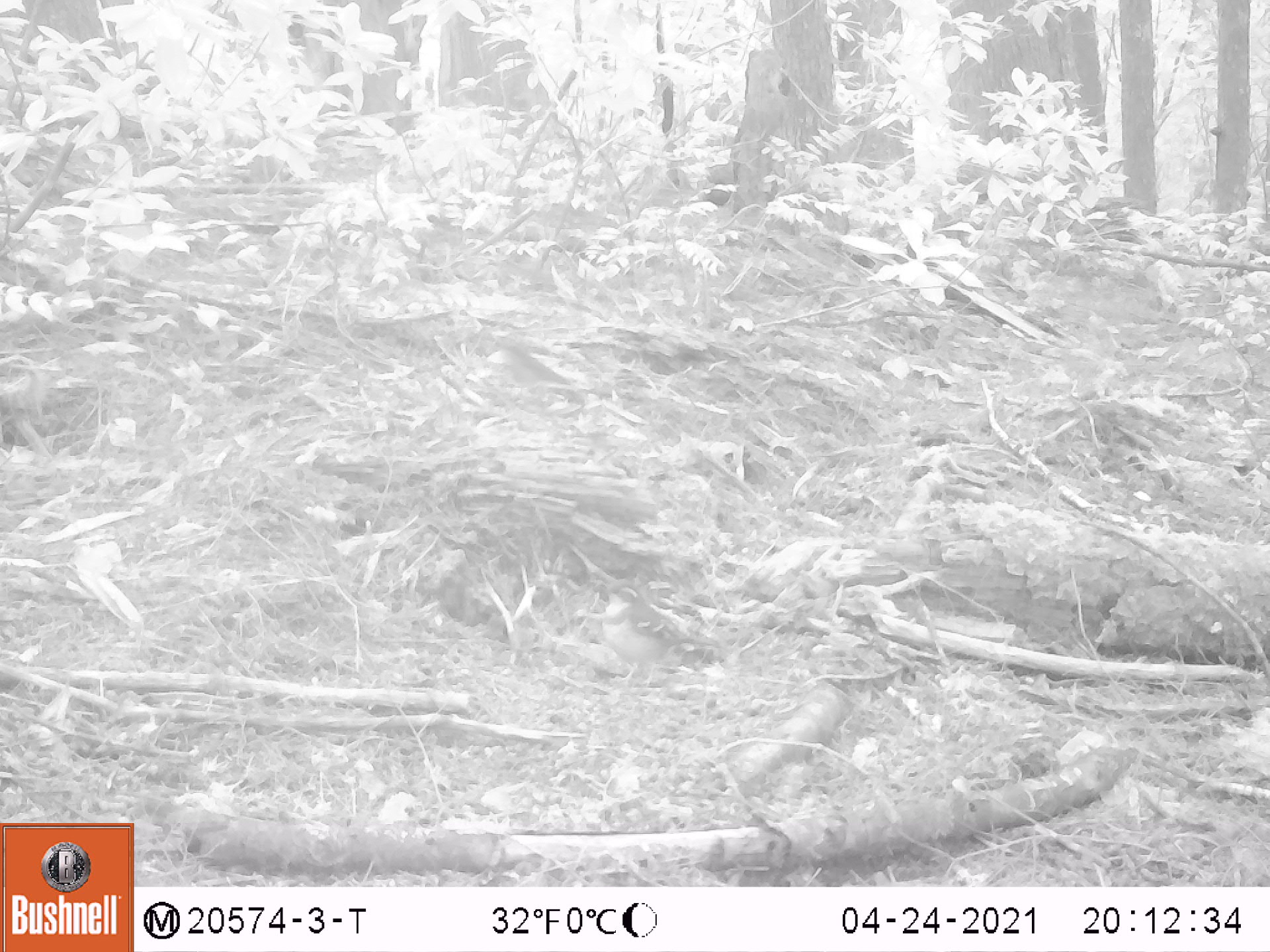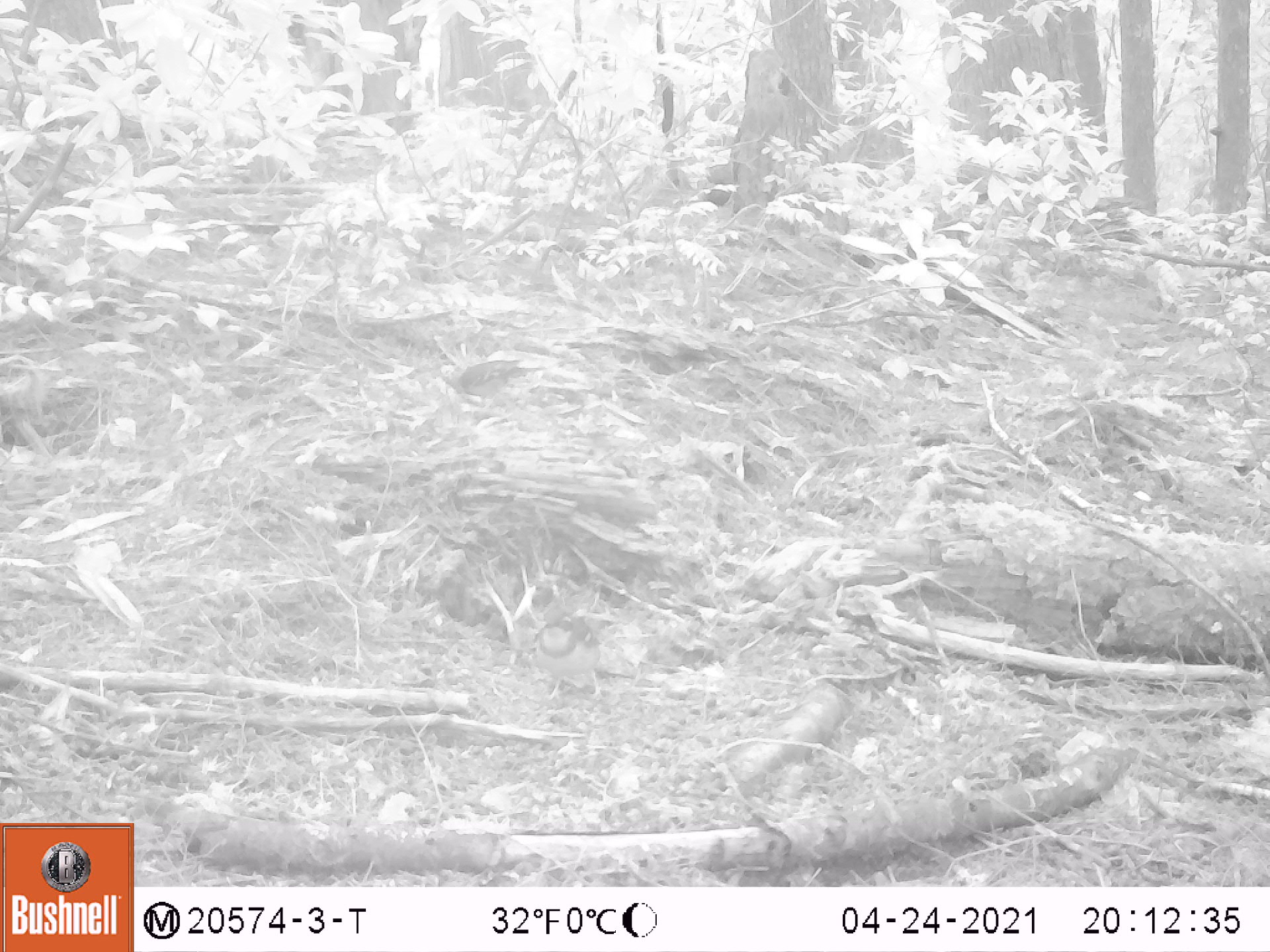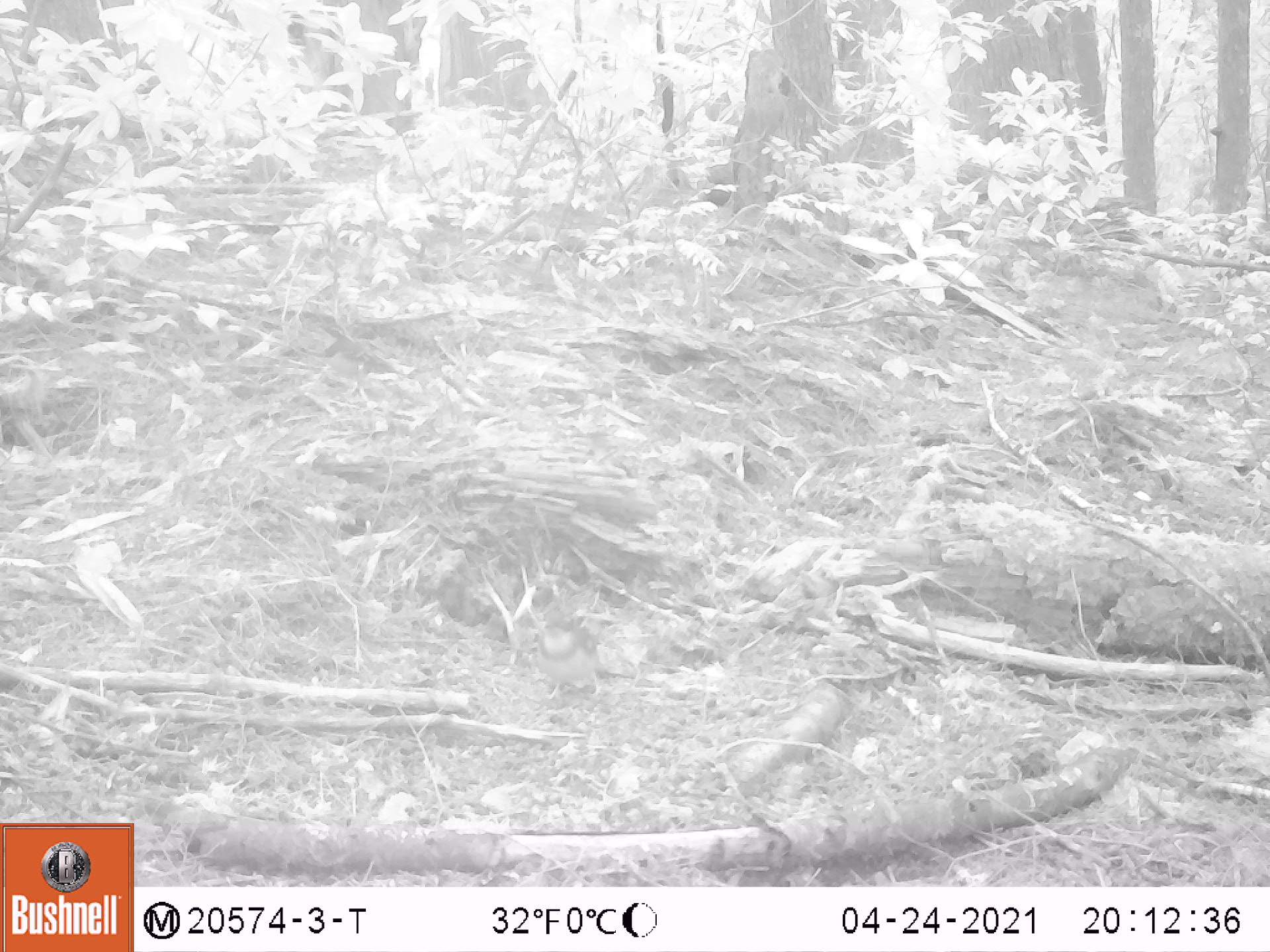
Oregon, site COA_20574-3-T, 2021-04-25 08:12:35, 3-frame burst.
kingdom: Animalia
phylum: Chordata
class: Aves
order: Passeriformes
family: Turdidae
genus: Ixoreus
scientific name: Ixoreus naevius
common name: varied thrush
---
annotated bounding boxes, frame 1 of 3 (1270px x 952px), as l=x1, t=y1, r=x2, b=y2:
varied thrush: l=594, t=576, r=726, b=688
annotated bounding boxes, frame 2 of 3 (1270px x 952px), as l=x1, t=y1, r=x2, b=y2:
varied thrush: l=522, t=603, r=621, b=708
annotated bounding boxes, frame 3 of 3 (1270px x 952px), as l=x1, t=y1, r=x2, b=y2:
varied thrush: l=528, t=608, r=617, b=706